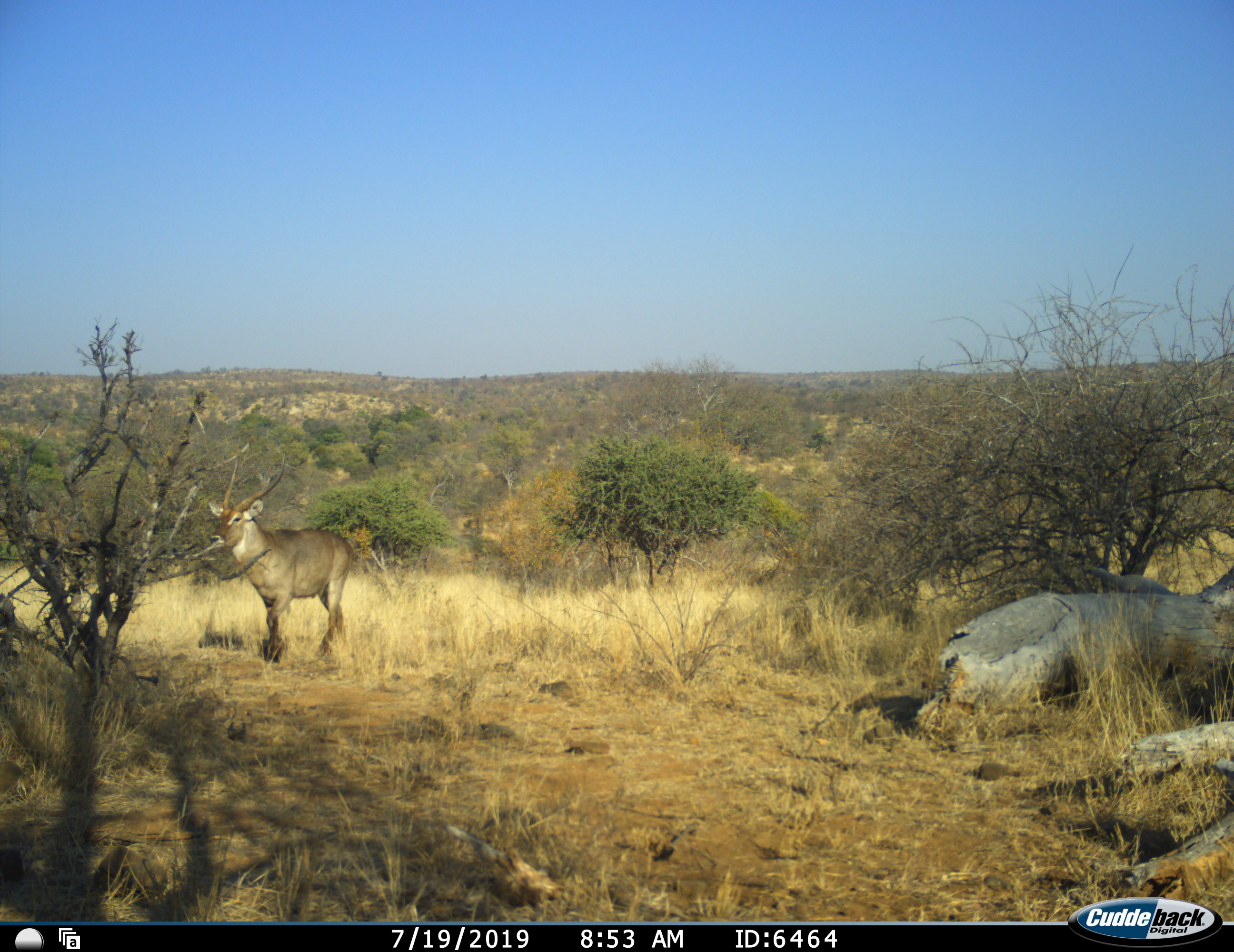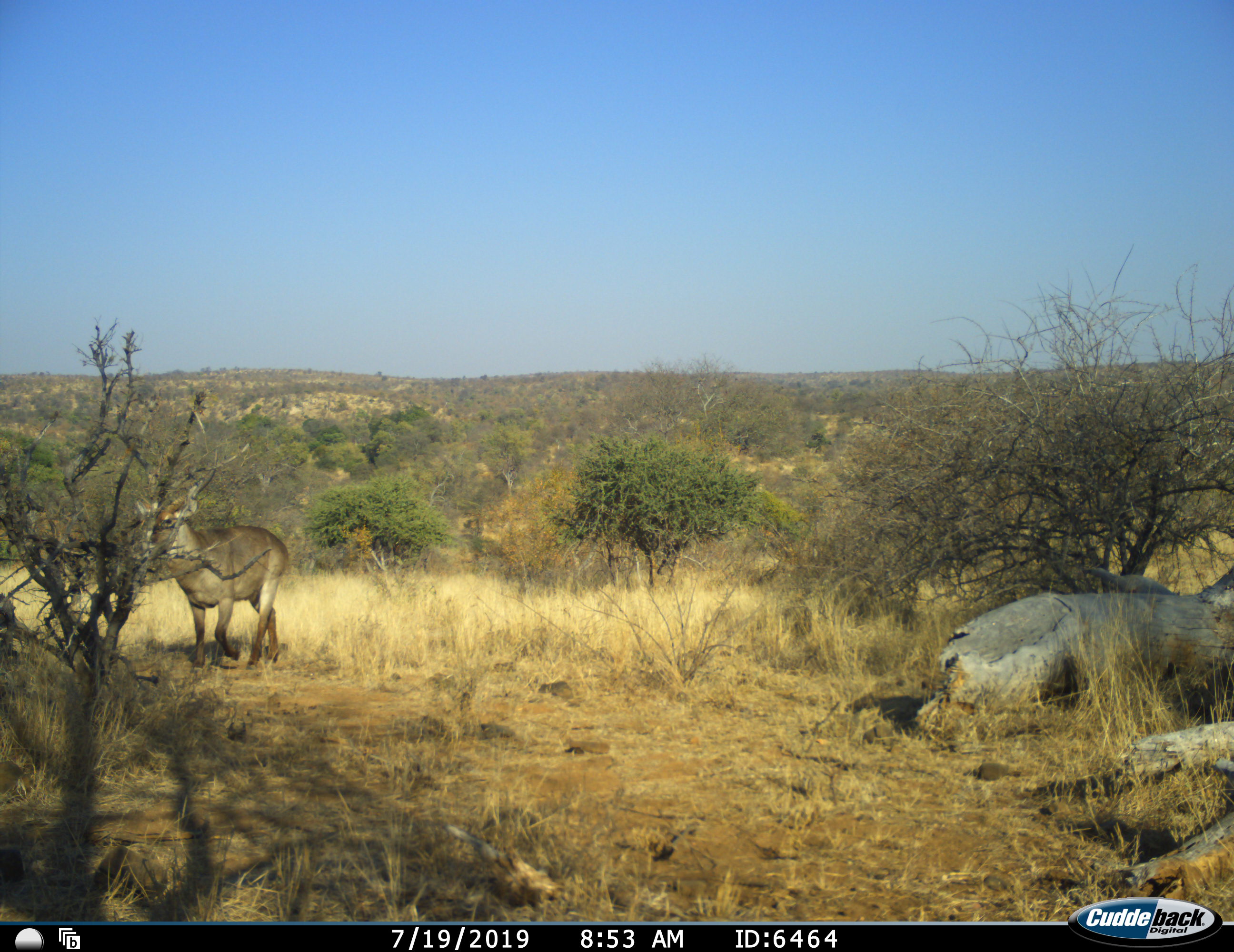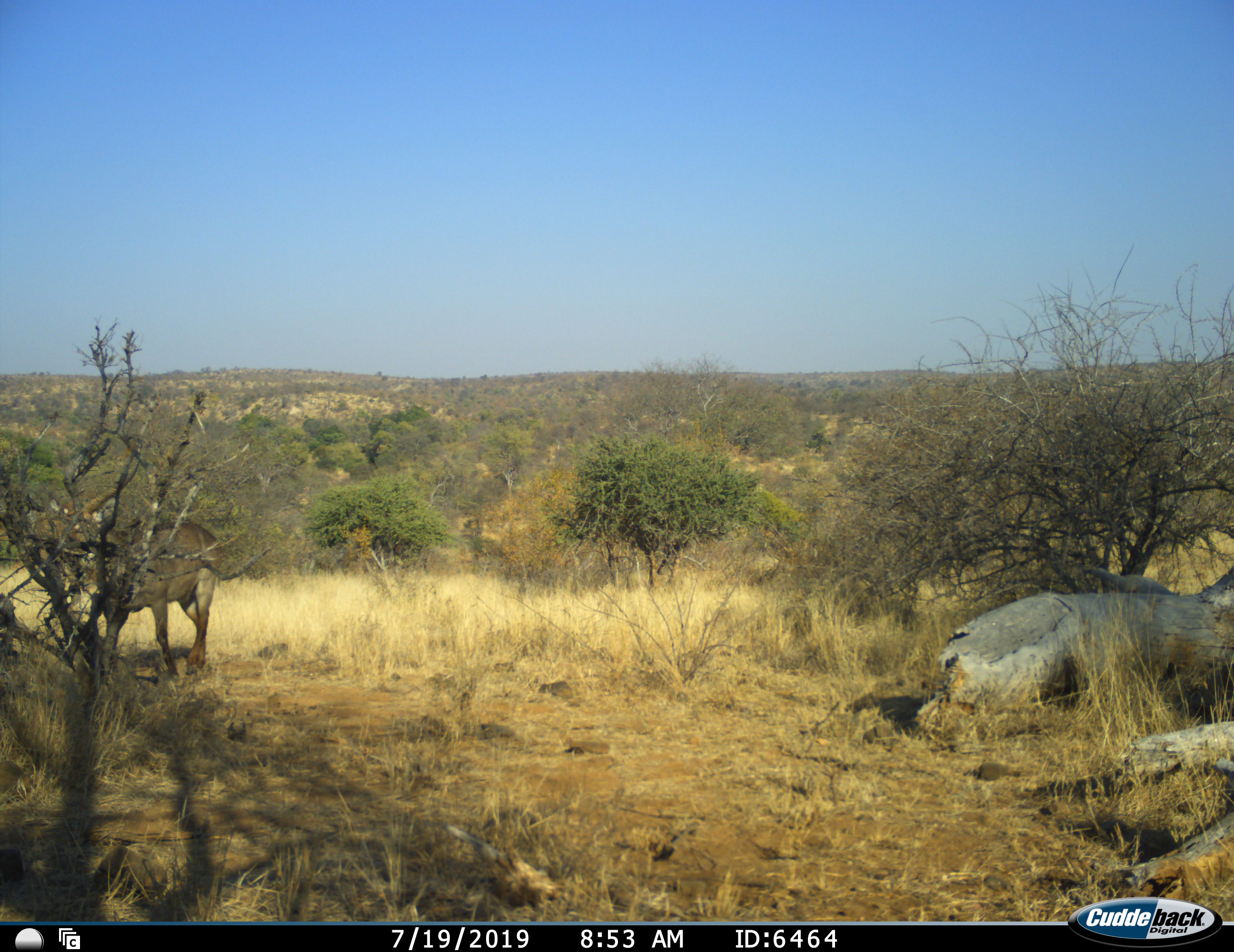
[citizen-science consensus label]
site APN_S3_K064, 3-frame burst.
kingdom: Animalia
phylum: Chordata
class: Mammalia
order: Artiodactyla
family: Bovidae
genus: Kobus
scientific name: Kobus ellipsiprymnus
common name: waterbuck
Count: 1.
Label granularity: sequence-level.